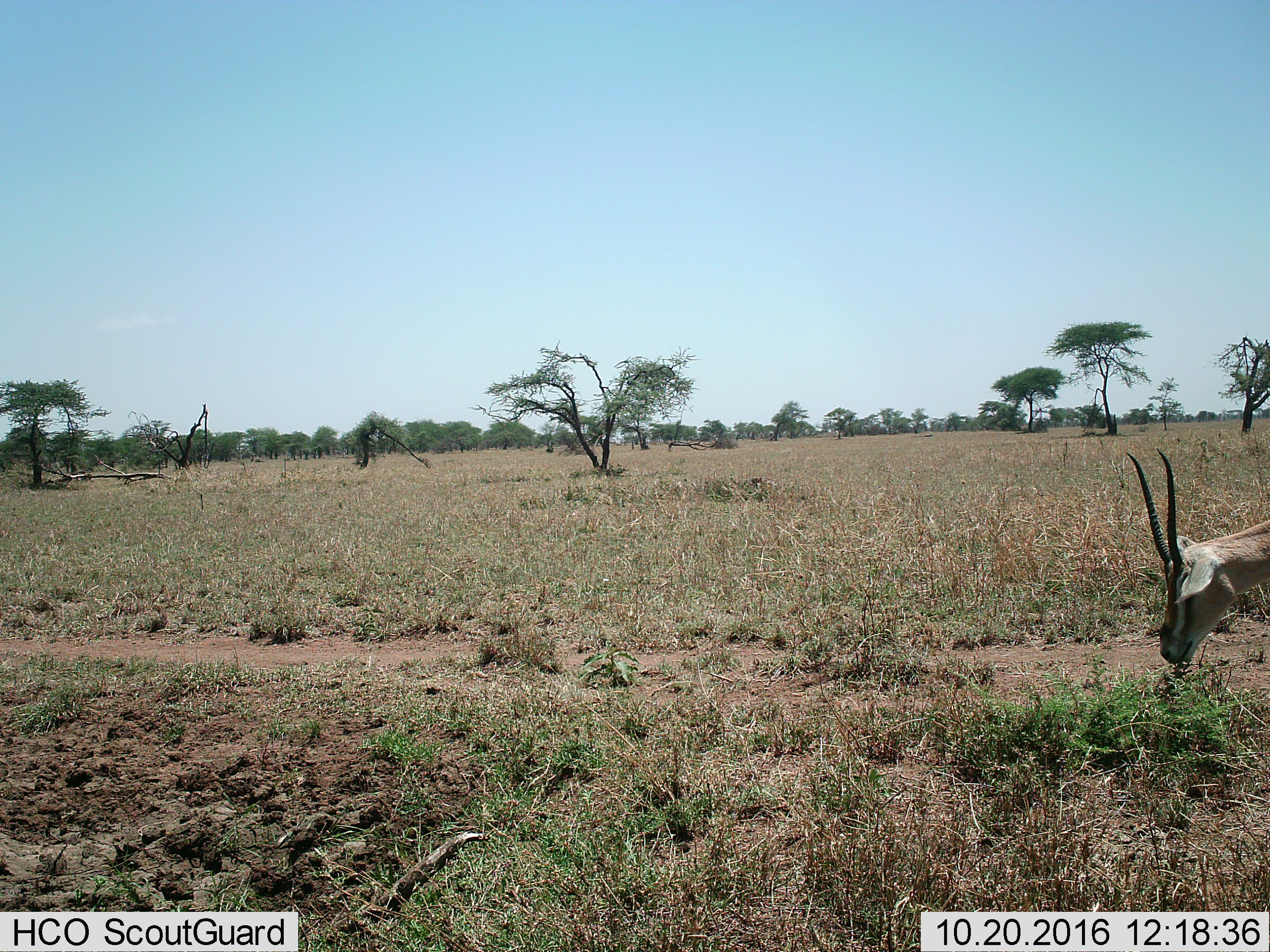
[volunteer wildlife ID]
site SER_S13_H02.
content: unidentified animal